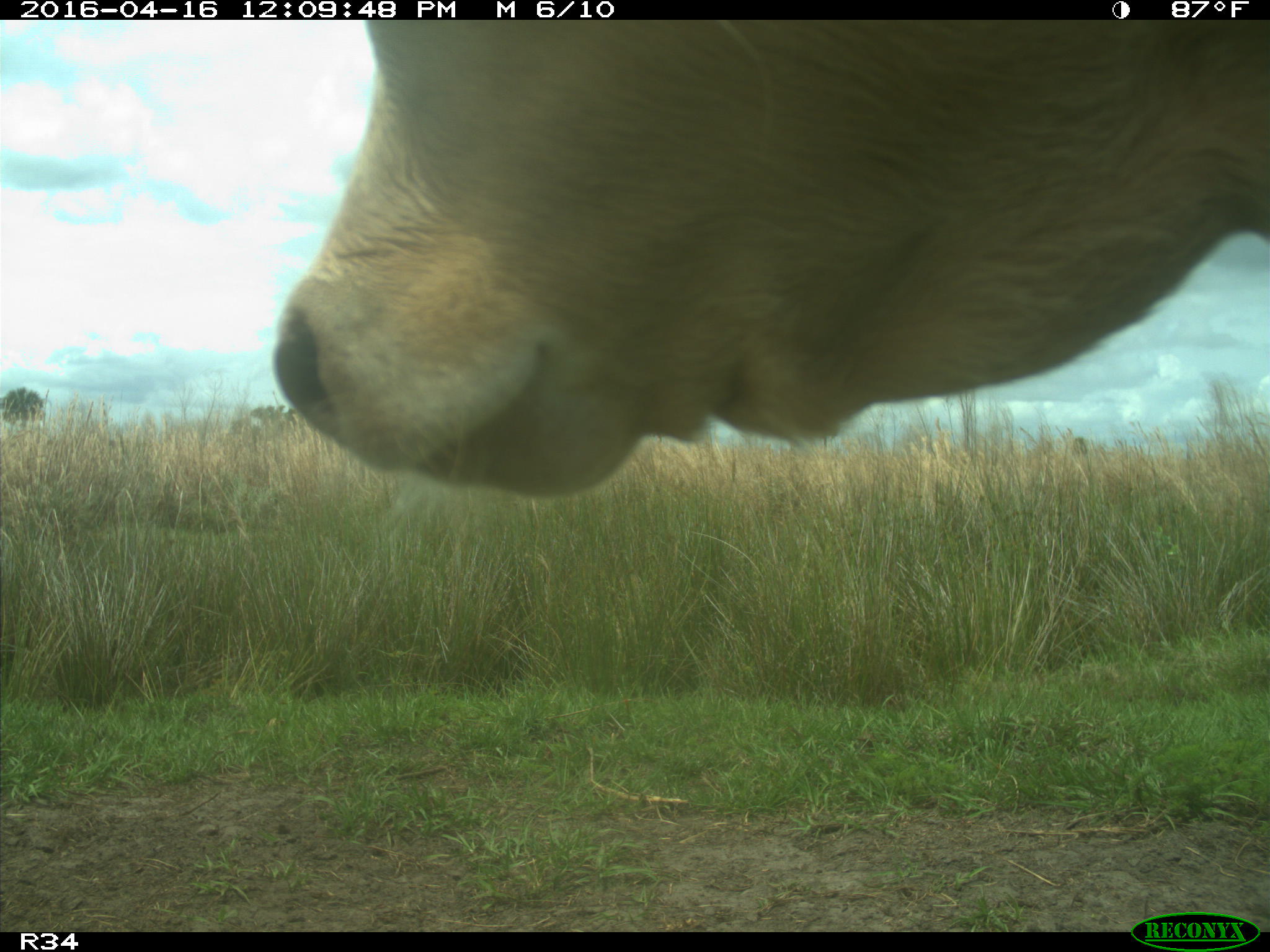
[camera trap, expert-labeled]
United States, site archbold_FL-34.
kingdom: Animalia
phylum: Chordata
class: Mammalia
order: Artiodactyla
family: Bovidae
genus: Bos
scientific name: Bos taurus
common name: domestic cow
Bos taurus (domestic cow).